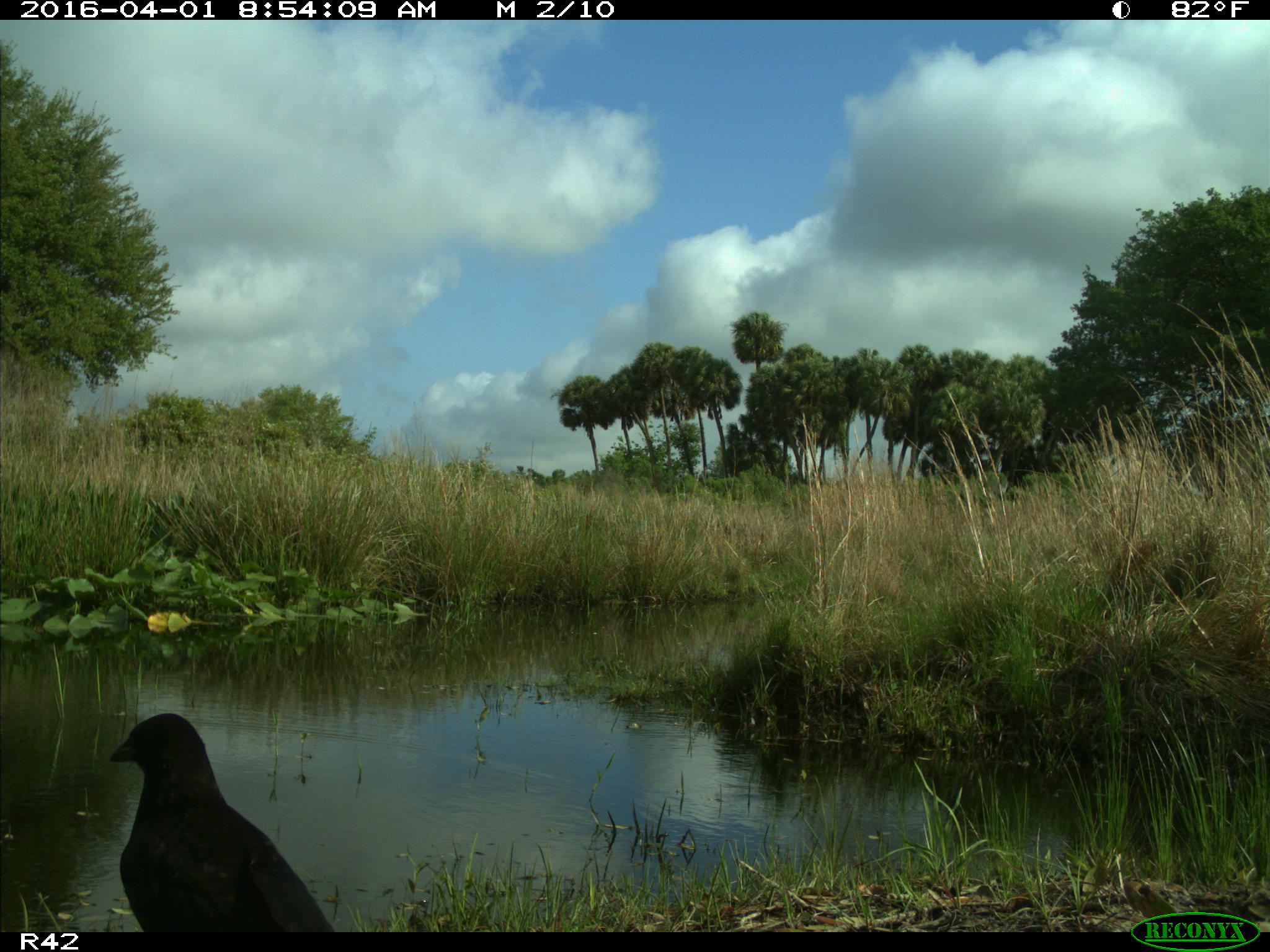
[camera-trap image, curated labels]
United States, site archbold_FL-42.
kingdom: Animalia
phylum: Chordata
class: Aves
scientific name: Aves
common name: birds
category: unidentified bird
Unidentified bird (birds) (Aves).